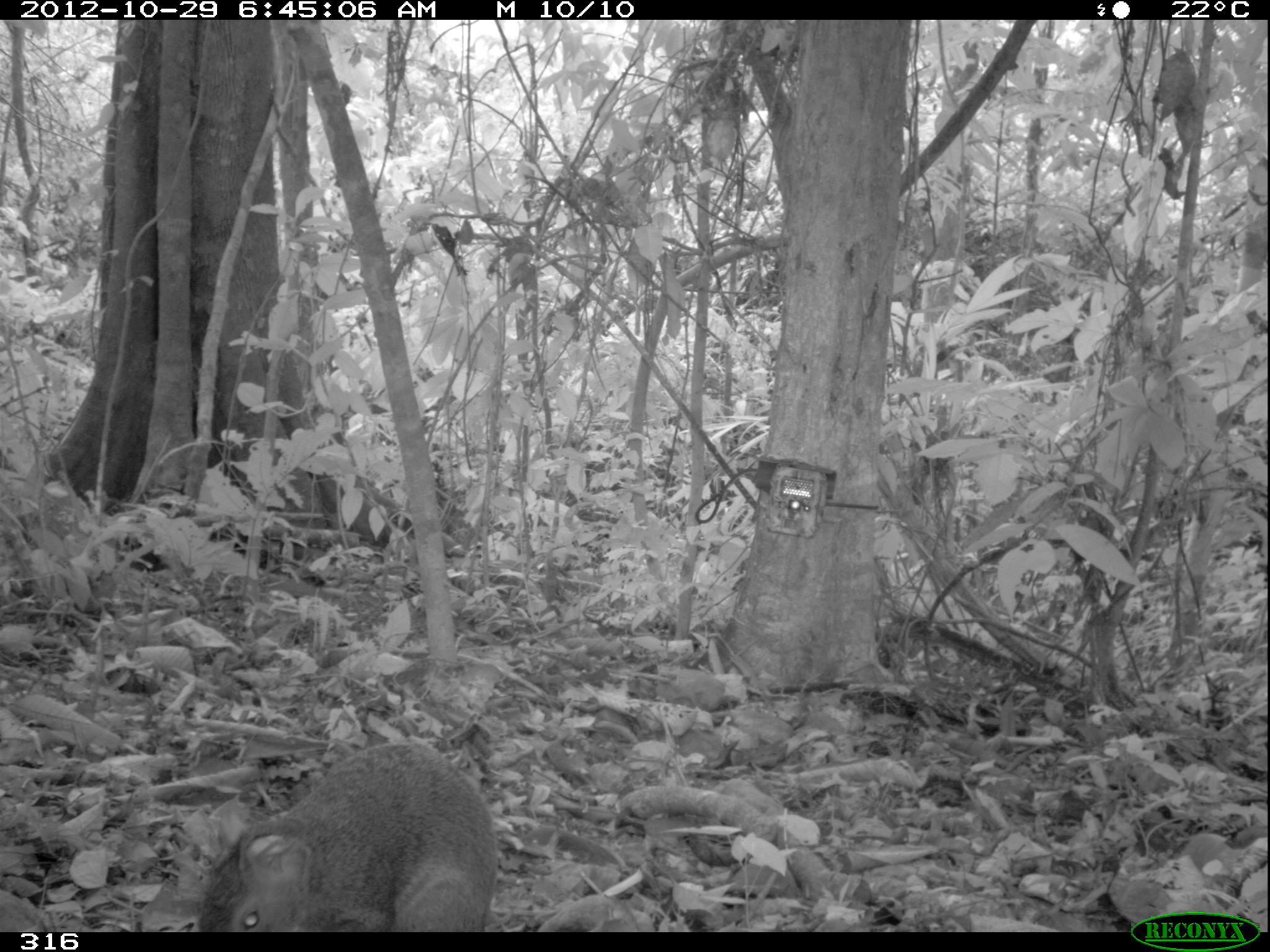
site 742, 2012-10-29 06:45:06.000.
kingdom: Animalia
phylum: Chordata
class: Mammalia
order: Rodentia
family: Dasyproctidae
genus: Dasyprocta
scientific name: Dasyprocta punctata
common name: central american agouti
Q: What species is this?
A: Dasyprocta punctata (central american agouti).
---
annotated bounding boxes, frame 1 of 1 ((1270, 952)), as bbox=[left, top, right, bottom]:
dasyprocta punctata: bbox=[199, 740, 498, 932]